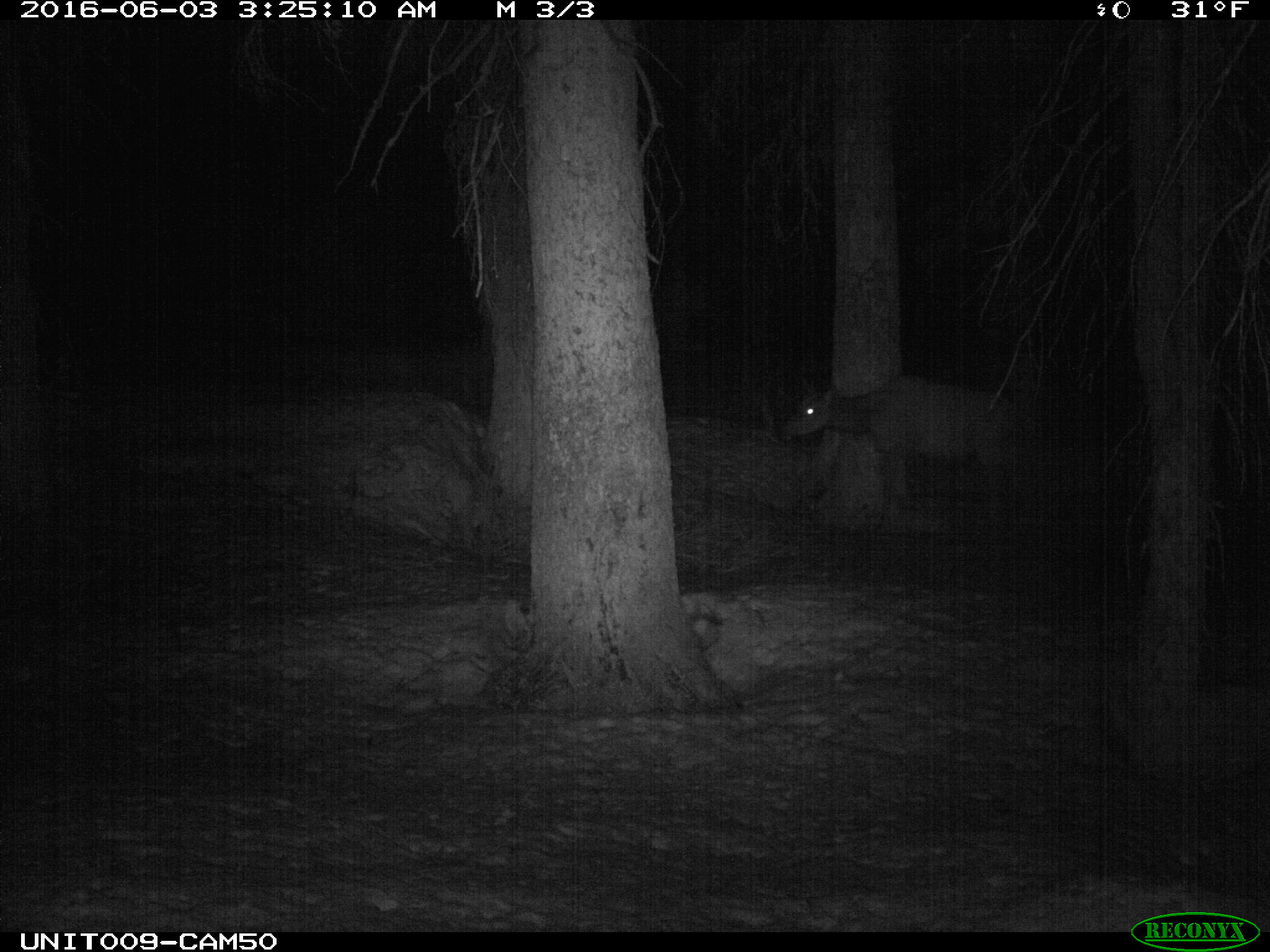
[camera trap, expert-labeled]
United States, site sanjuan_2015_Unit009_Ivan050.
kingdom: Animalia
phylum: Chordata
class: Mammalia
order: Artiodactyla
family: Cervidae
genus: Cervus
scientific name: Cervus elaphus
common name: red deer